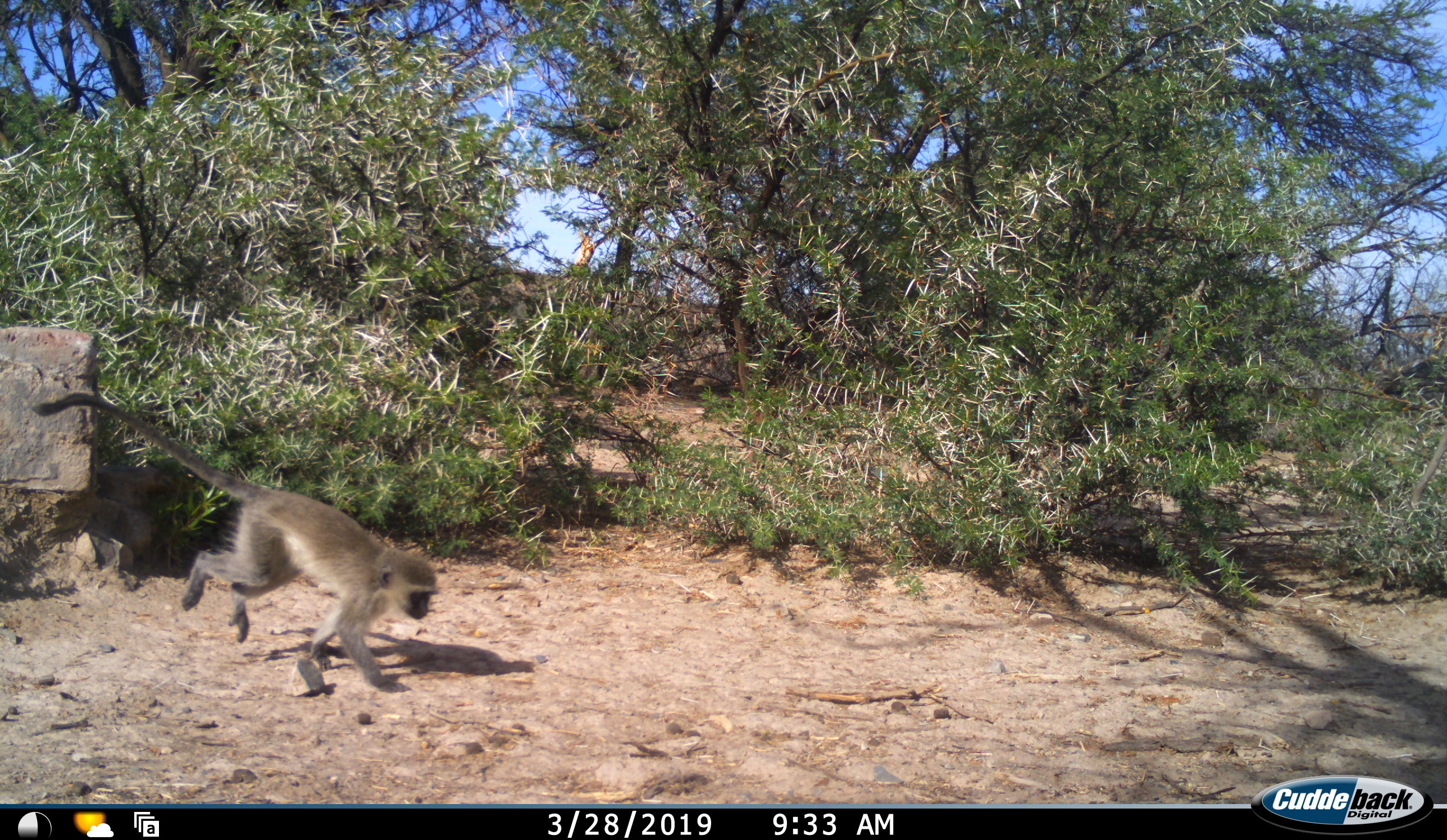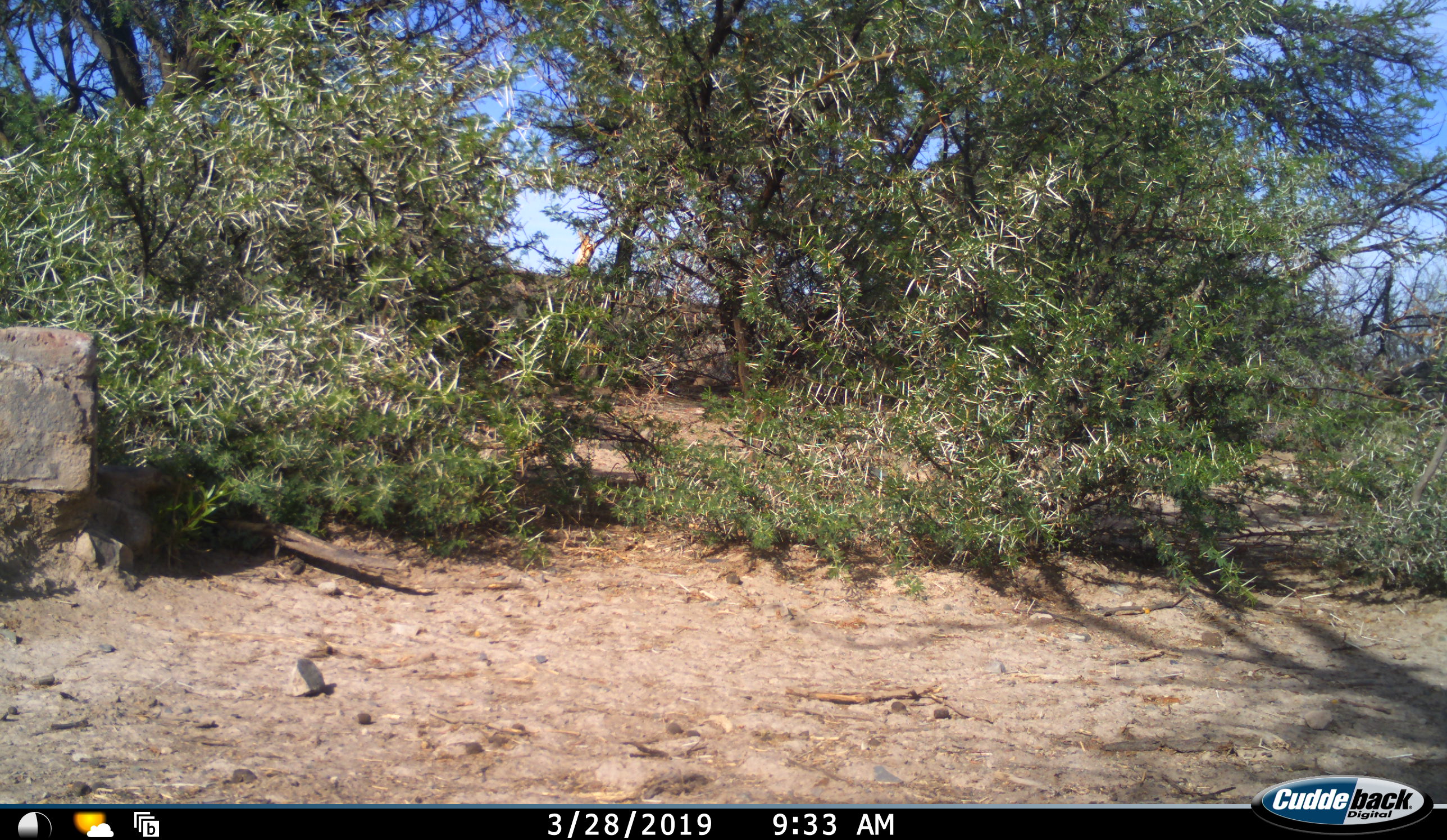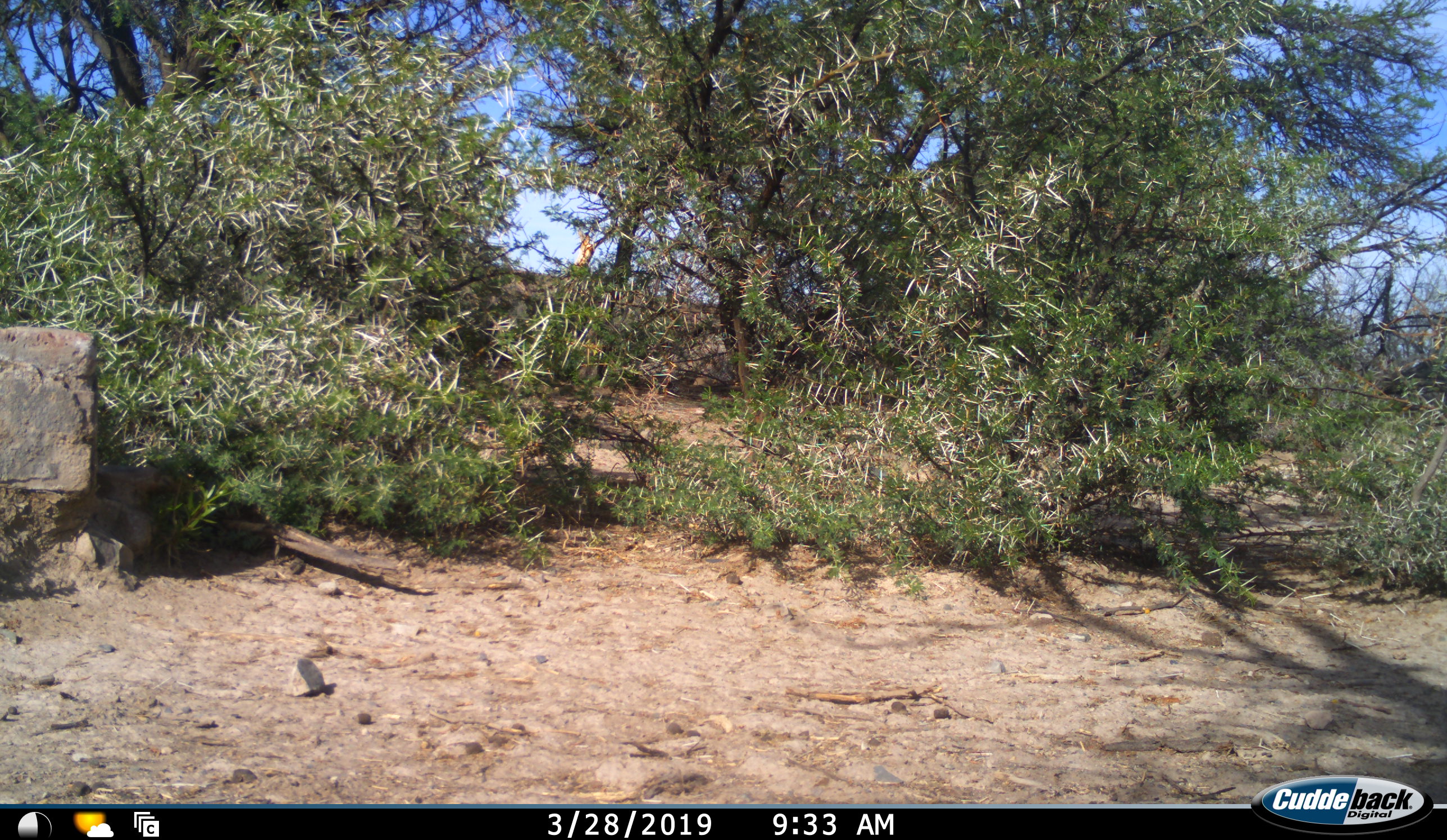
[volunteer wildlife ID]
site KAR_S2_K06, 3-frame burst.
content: unidentified animal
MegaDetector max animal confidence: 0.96